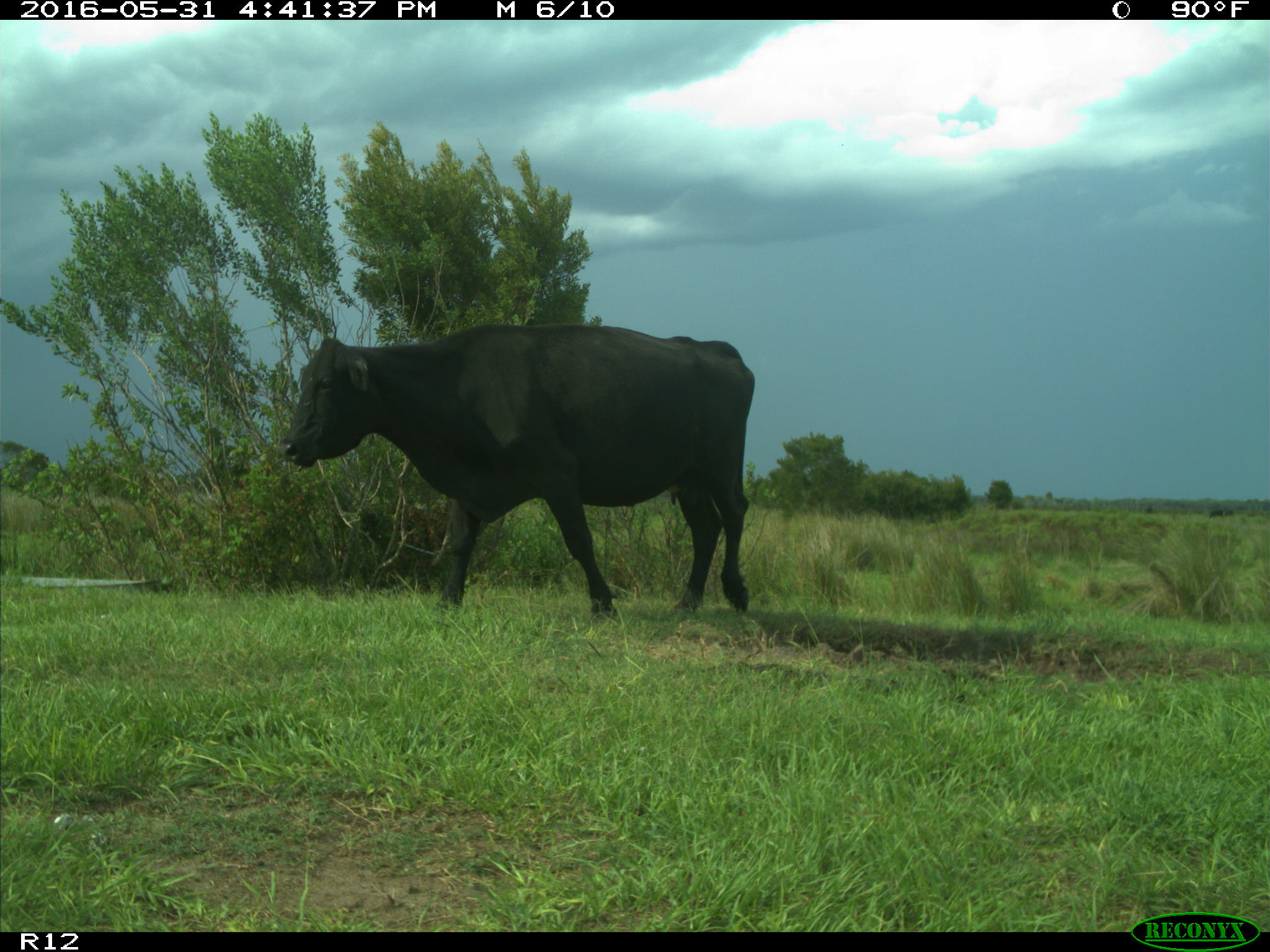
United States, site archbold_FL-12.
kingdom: Animalia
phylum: Chordata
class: Mammalia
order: Artiodactyla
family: Bovidae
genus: Bos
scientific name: Bos taurus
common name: domestic cow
Bos taurus (domestic cow).